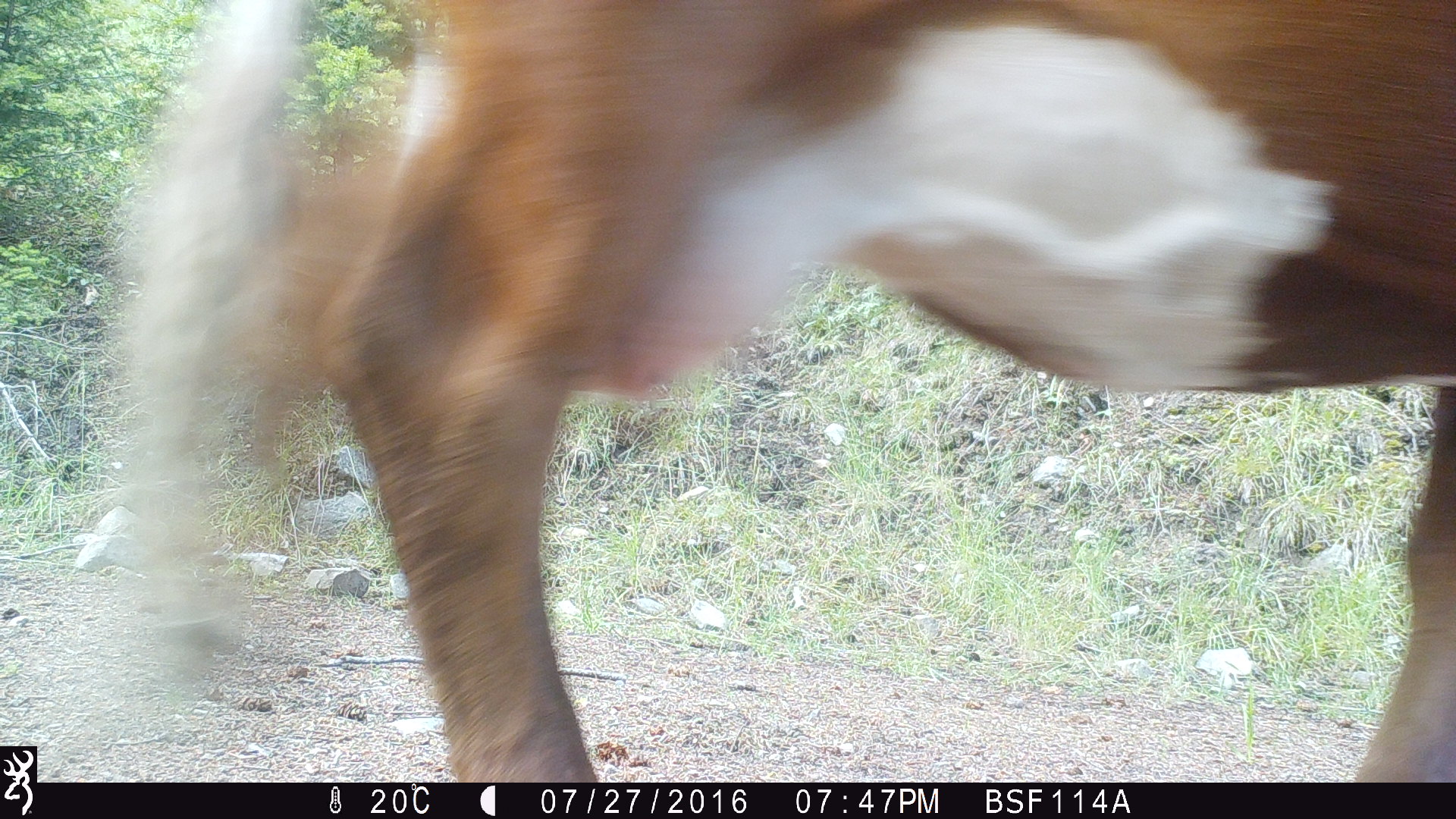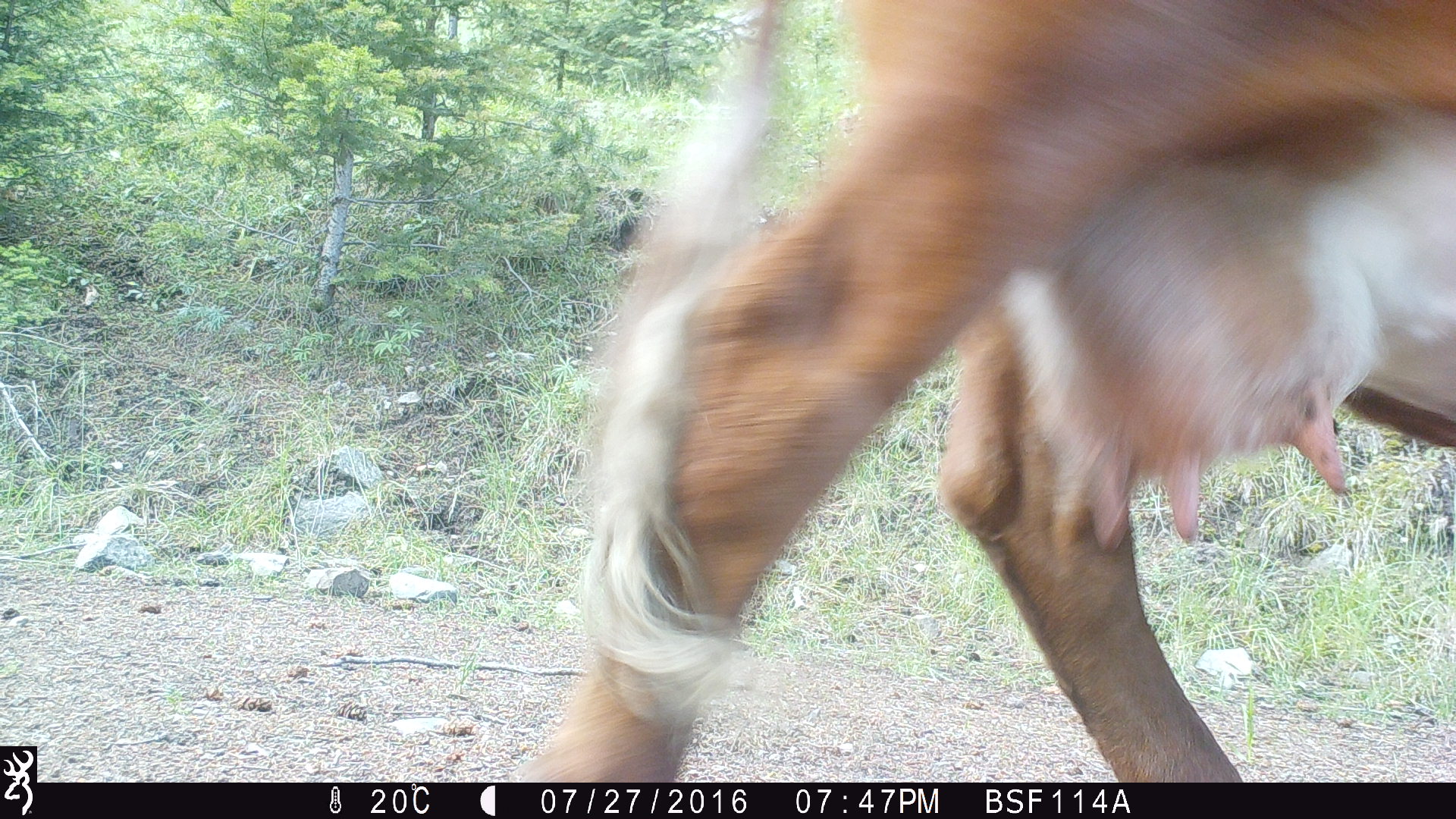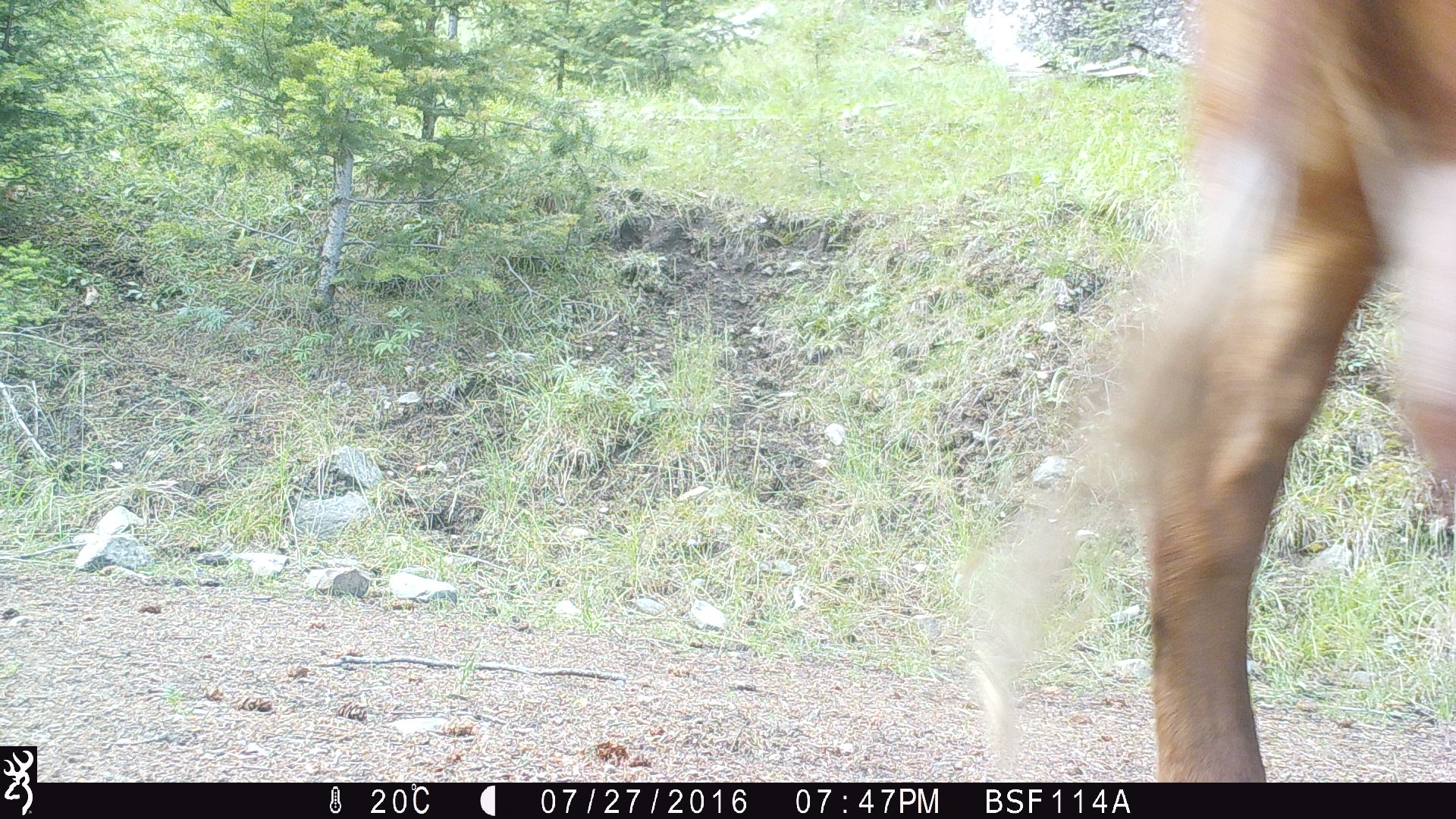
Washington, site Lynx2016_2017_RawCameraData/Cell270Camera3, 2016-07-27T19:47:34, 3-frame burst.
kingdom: Animalia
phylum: Chordata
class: Mammalia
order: Artiodactyla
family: Bovidae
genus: Bos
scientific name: Bos taurus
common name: domestic cattle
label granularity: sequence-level